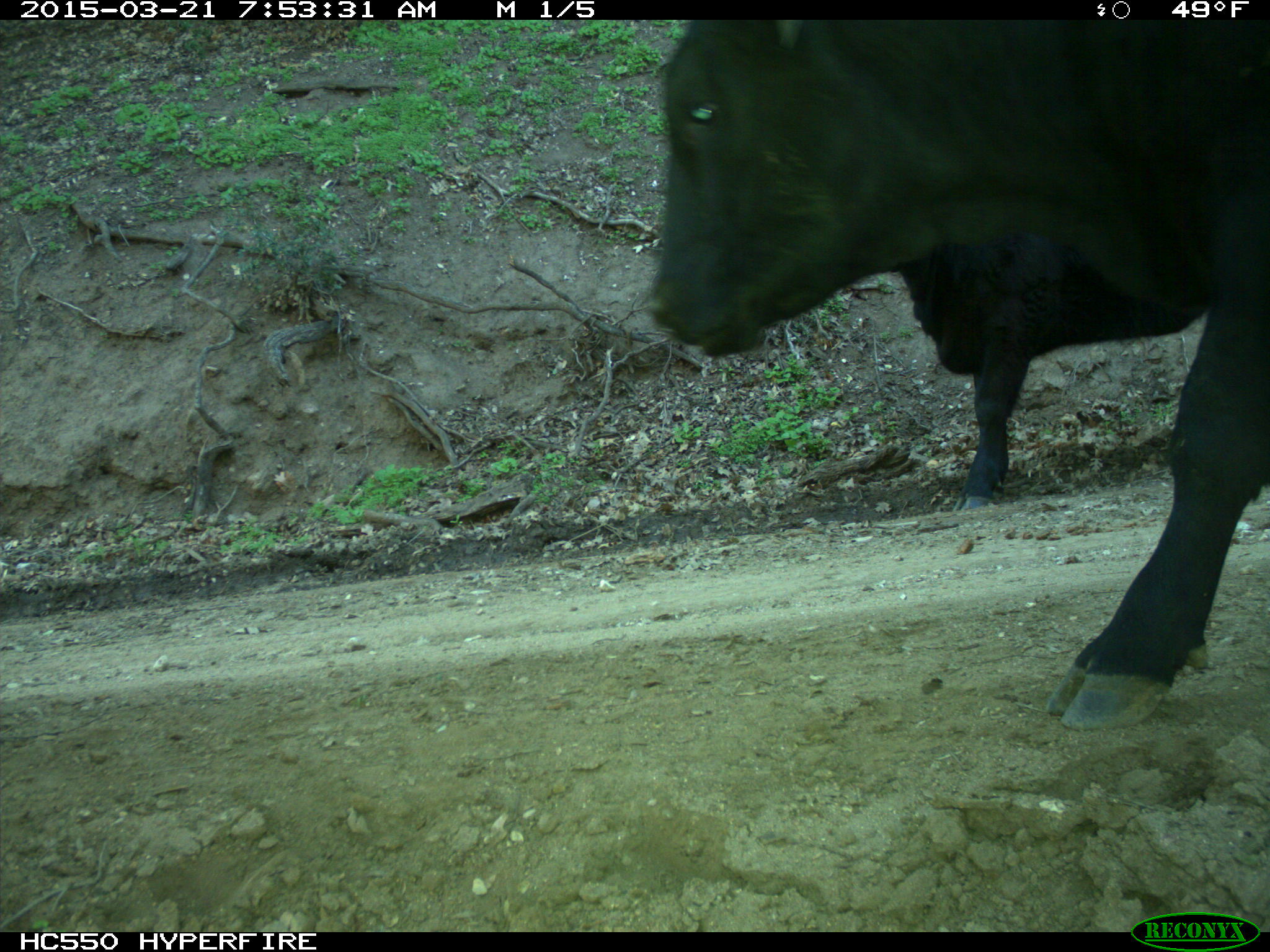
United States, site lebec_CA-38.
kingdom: Animalia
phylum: Chordata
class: Mammalia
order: Artiodactyla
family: Bovidae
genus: Bos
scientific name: Bos taurus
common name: domestic cow